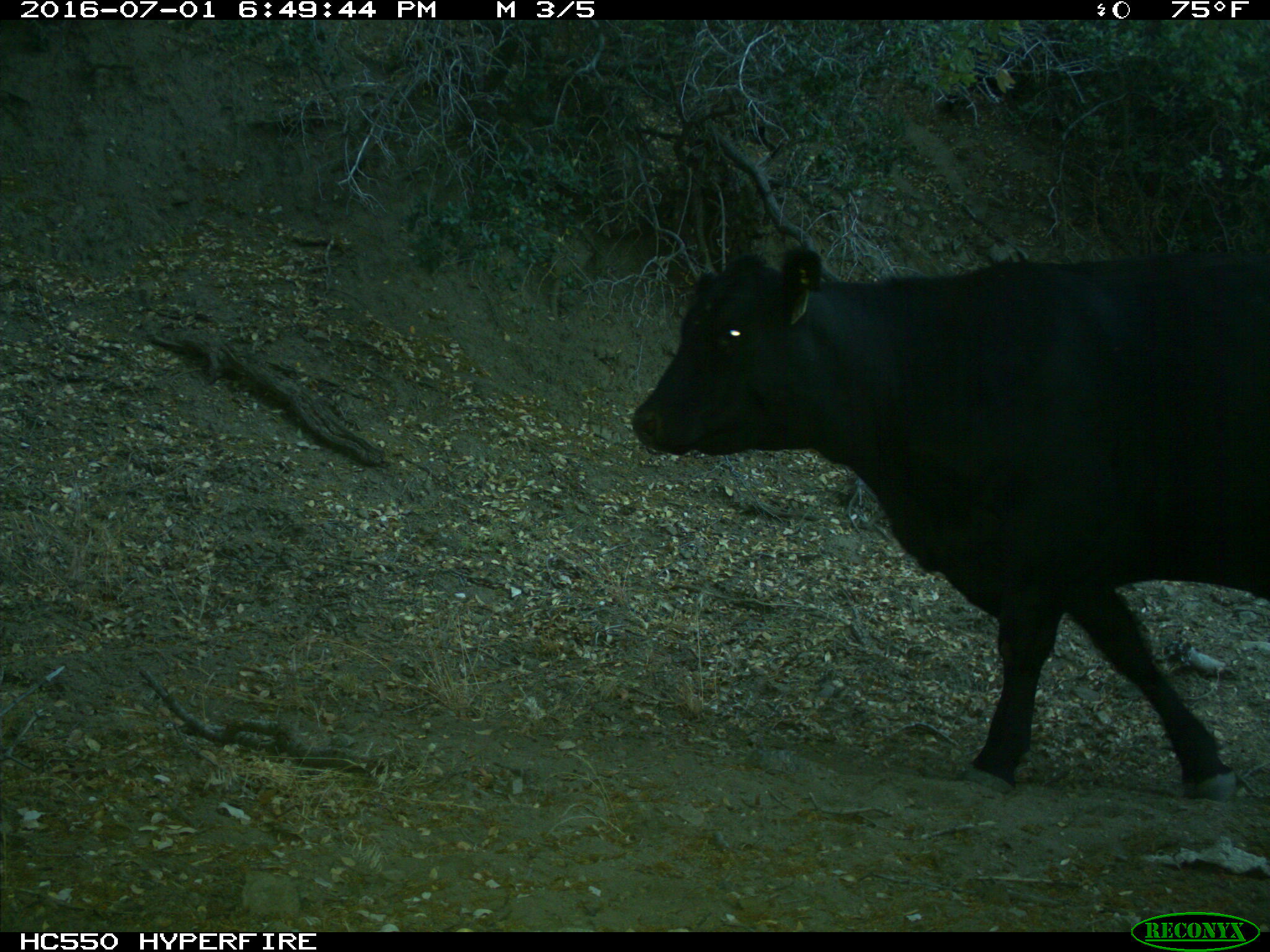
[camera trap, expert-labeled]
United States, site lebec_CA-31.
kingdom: Animalia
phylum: Chordata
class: Mammalia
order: Artiodactyla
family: Bovidae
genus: Bos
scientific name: Bos taurus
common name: domestic cow